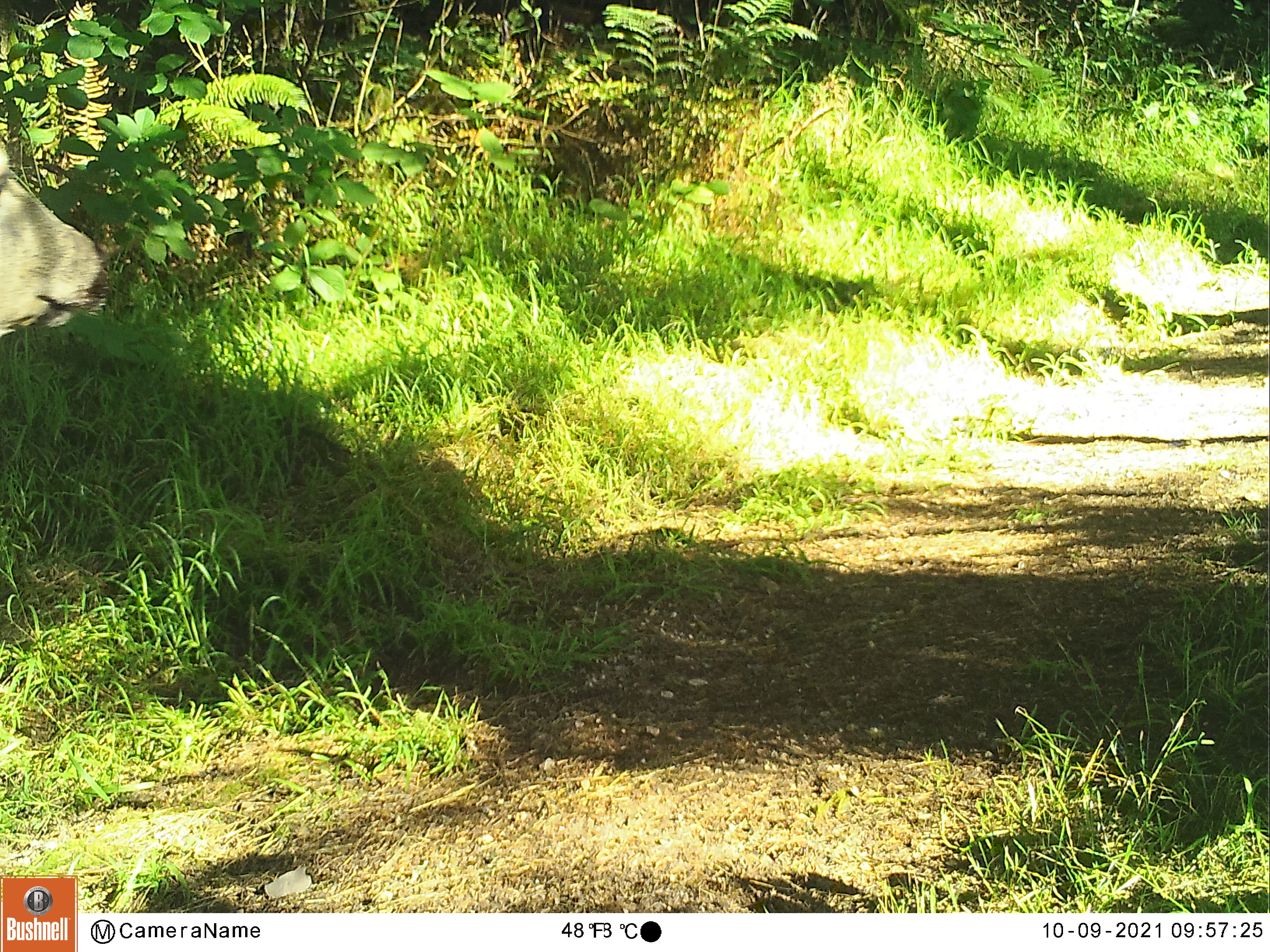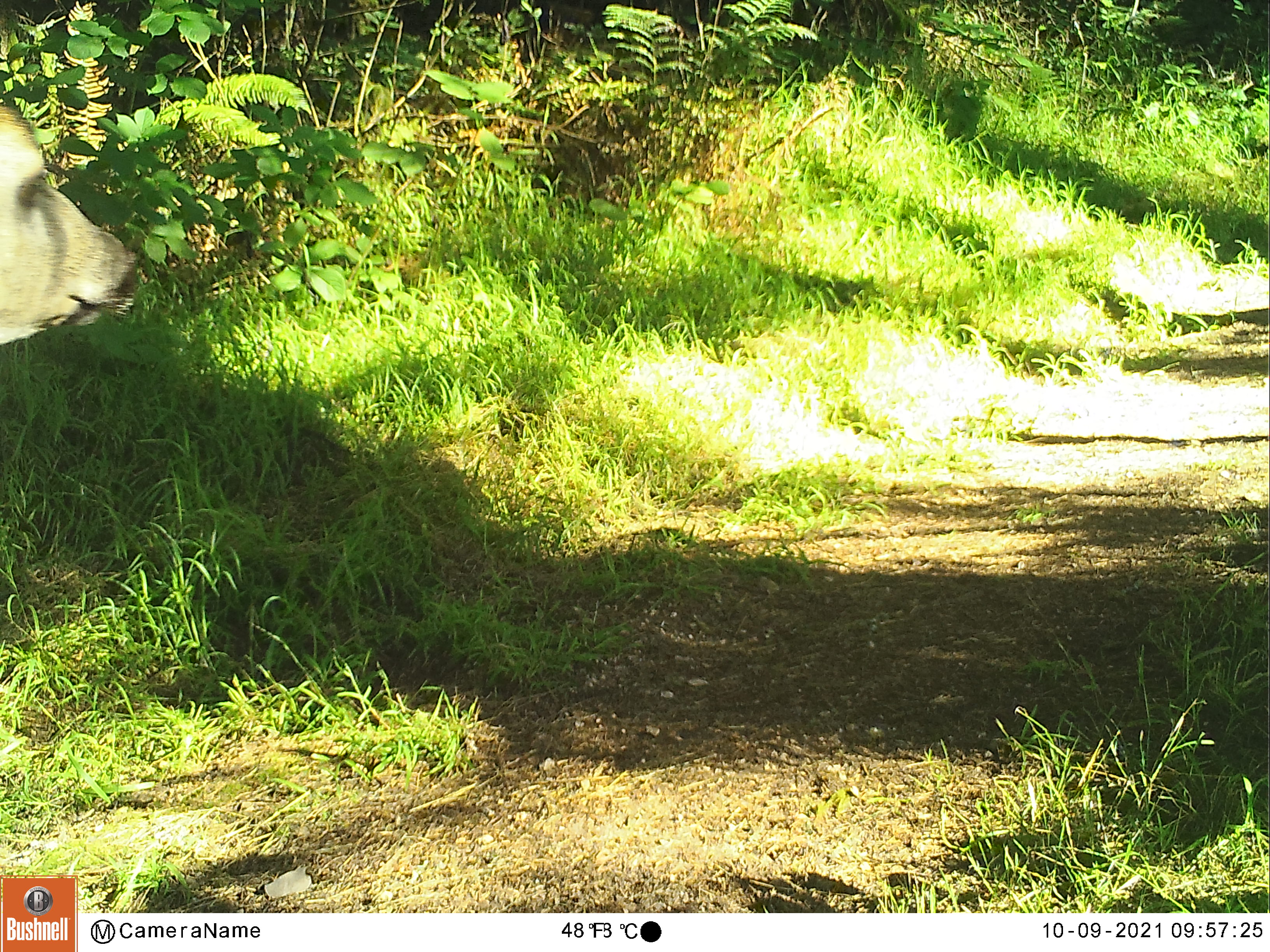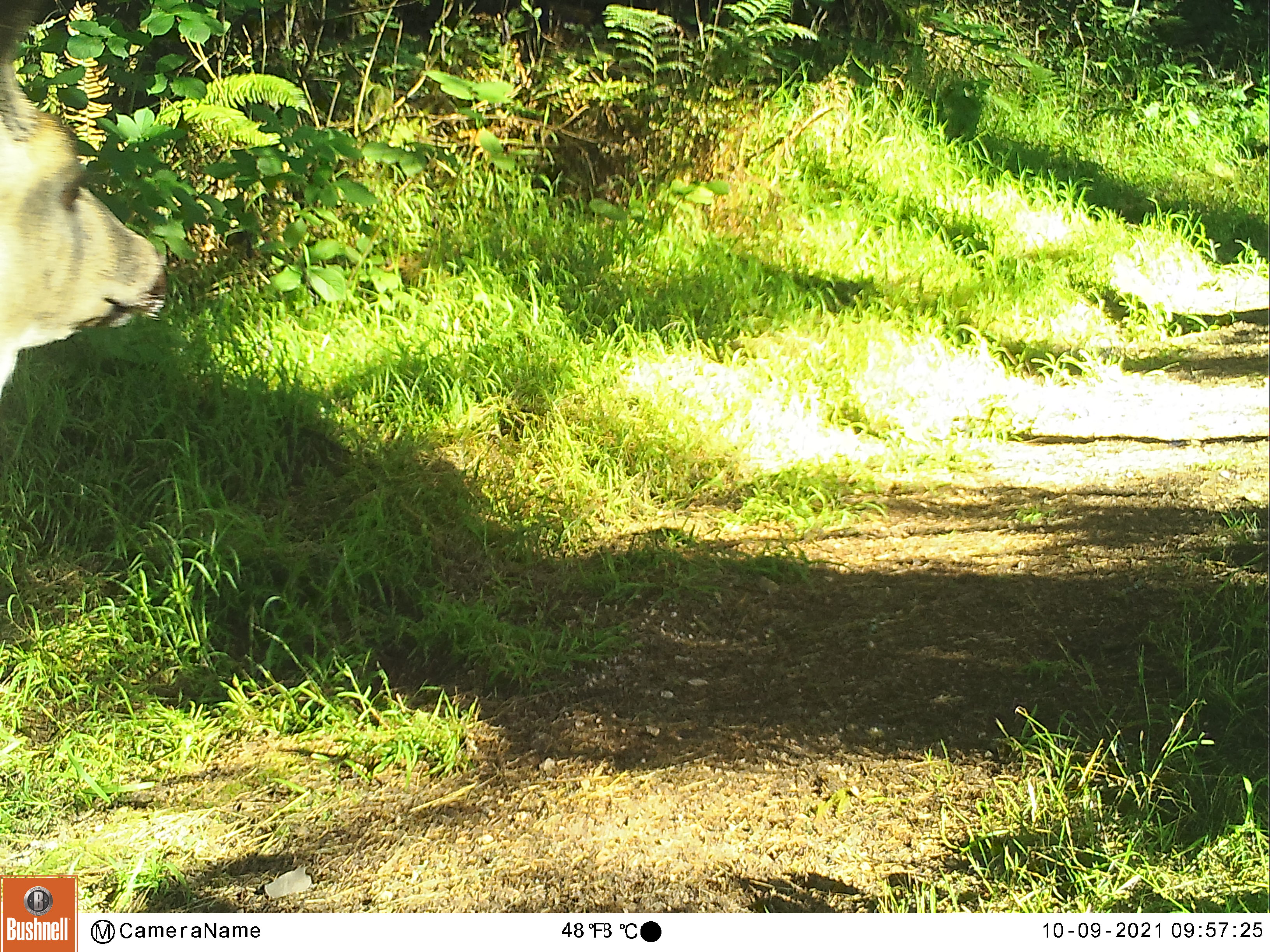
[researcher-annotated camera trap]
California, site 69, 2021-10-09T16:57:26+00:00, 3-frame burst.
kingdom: Animalia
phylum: Chordata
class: Mammalia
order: Artiodactyla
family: Cervidae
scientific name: Cervidae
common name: elk or deer